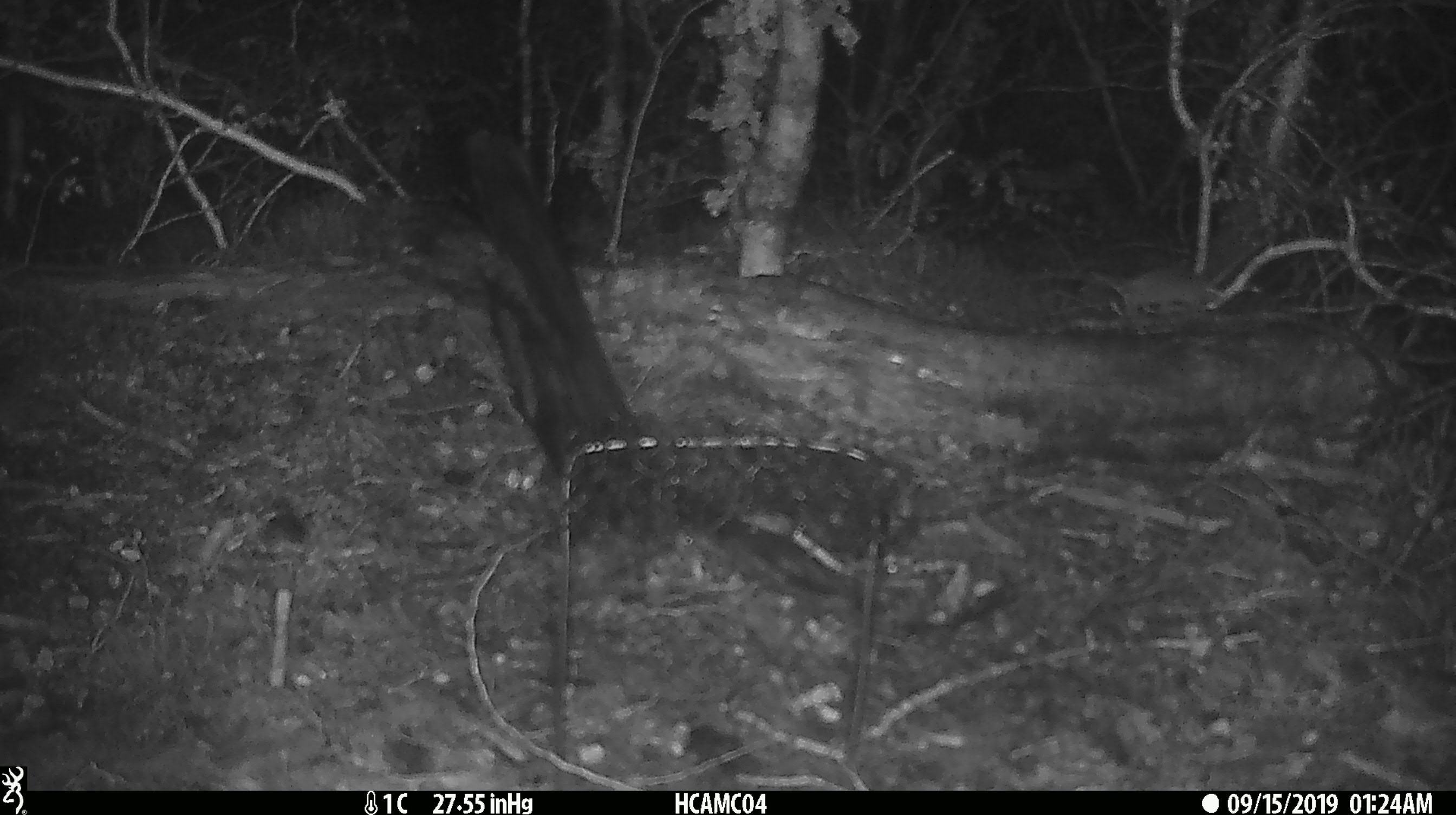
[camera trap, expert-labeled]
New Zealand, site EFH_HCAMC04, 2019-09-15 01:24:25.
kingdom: Animalia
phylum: Chordata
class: Mammalia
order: Rodentia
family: Muridae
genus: Mus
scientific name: Mus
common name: mouse